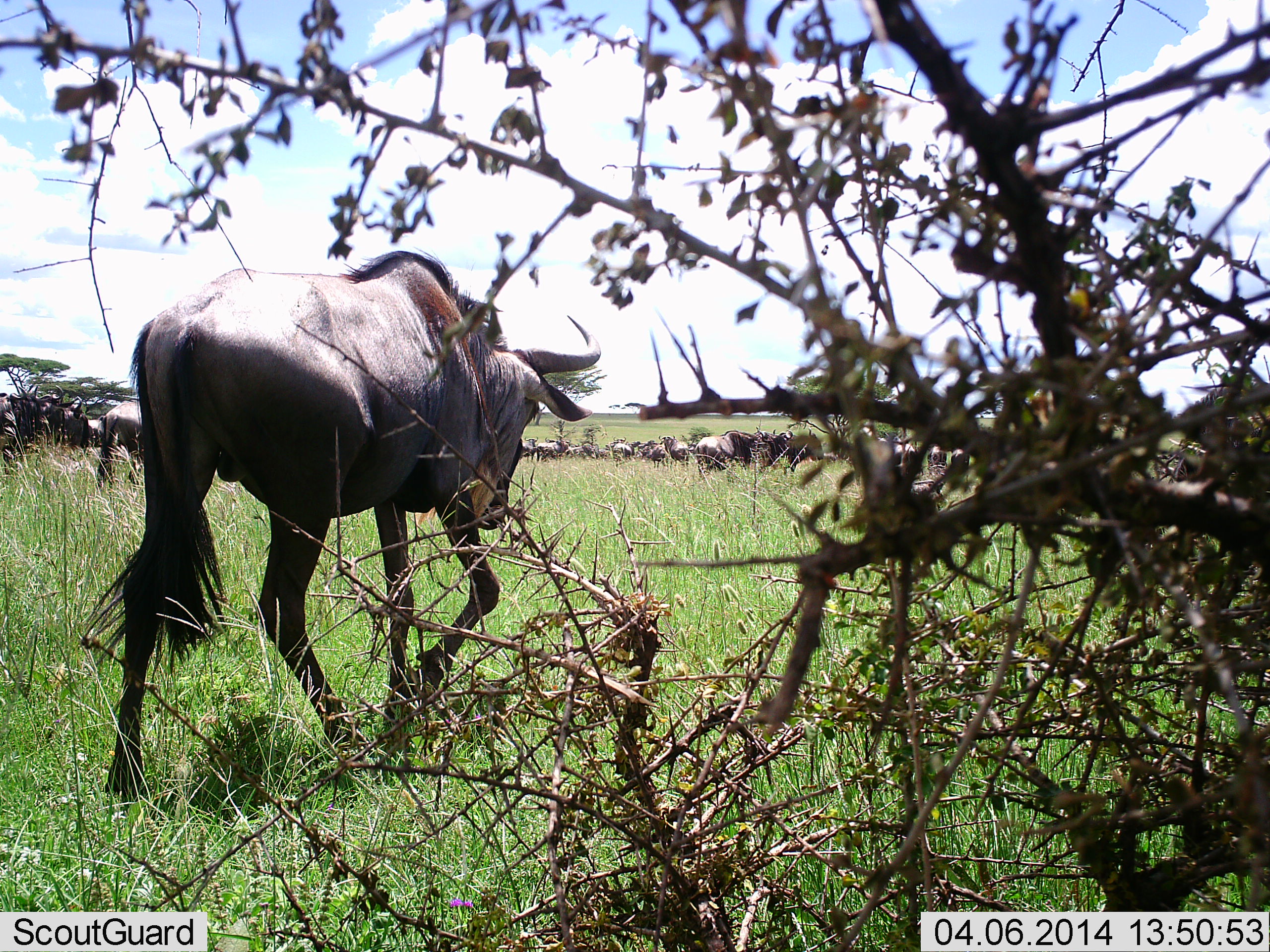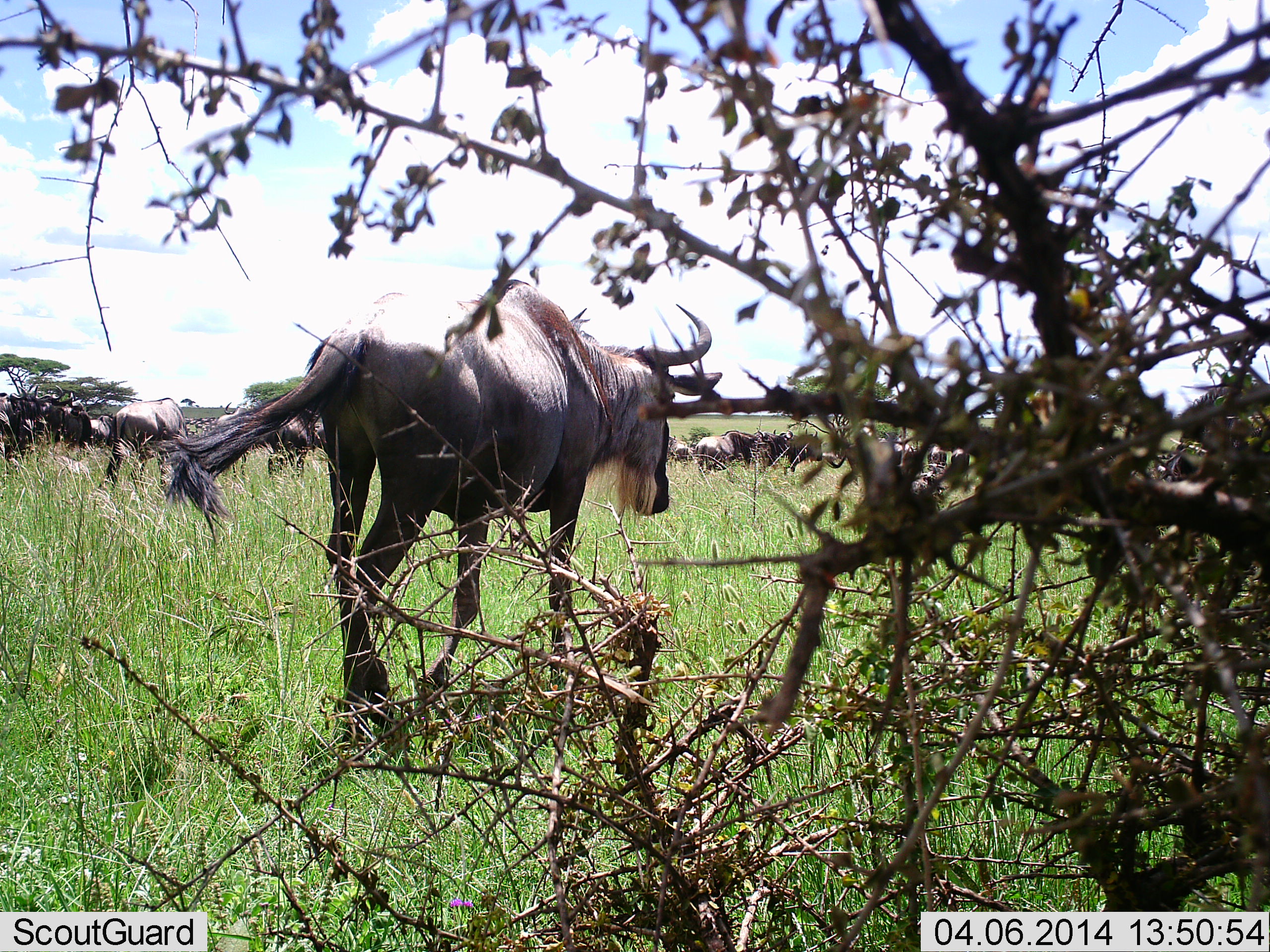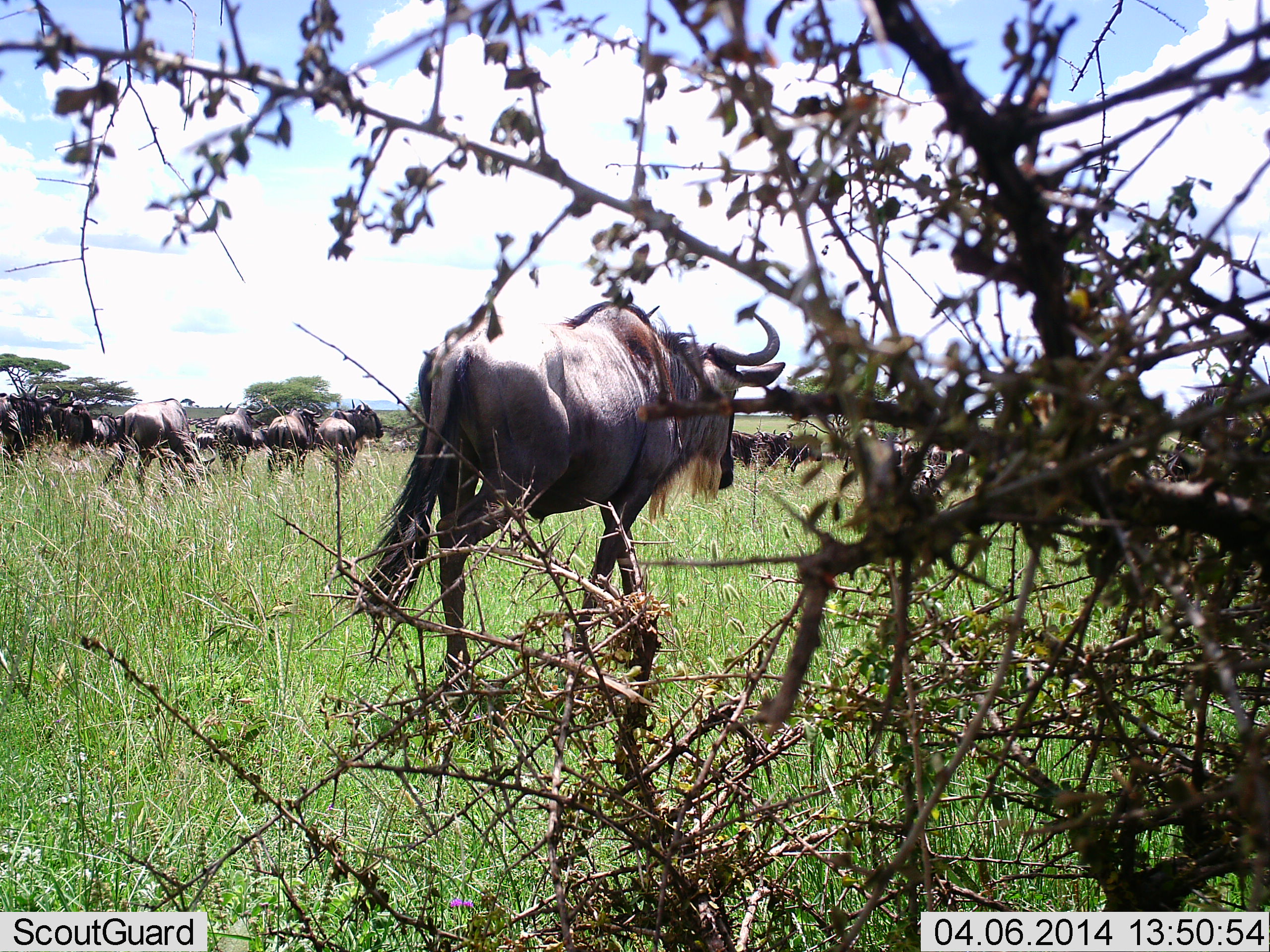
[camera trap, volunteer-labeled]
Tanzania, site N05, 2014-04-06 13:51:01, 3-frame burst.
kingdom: Animalia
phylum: Chordata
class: Mammalia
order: Artiodactyla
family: Bovidae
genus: Connochaetes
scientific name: Connochaetes taurinus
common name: blue wildebeest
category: wildebeest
Wildebeest (blue wildebeest) (Connochaetes taurinus), count 11-50. Behavior (volunteer vote fractions): standing 80%, resting 0%, moving 100%, interacting 0%. Young present (vote fraction): 0%. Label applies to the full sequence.